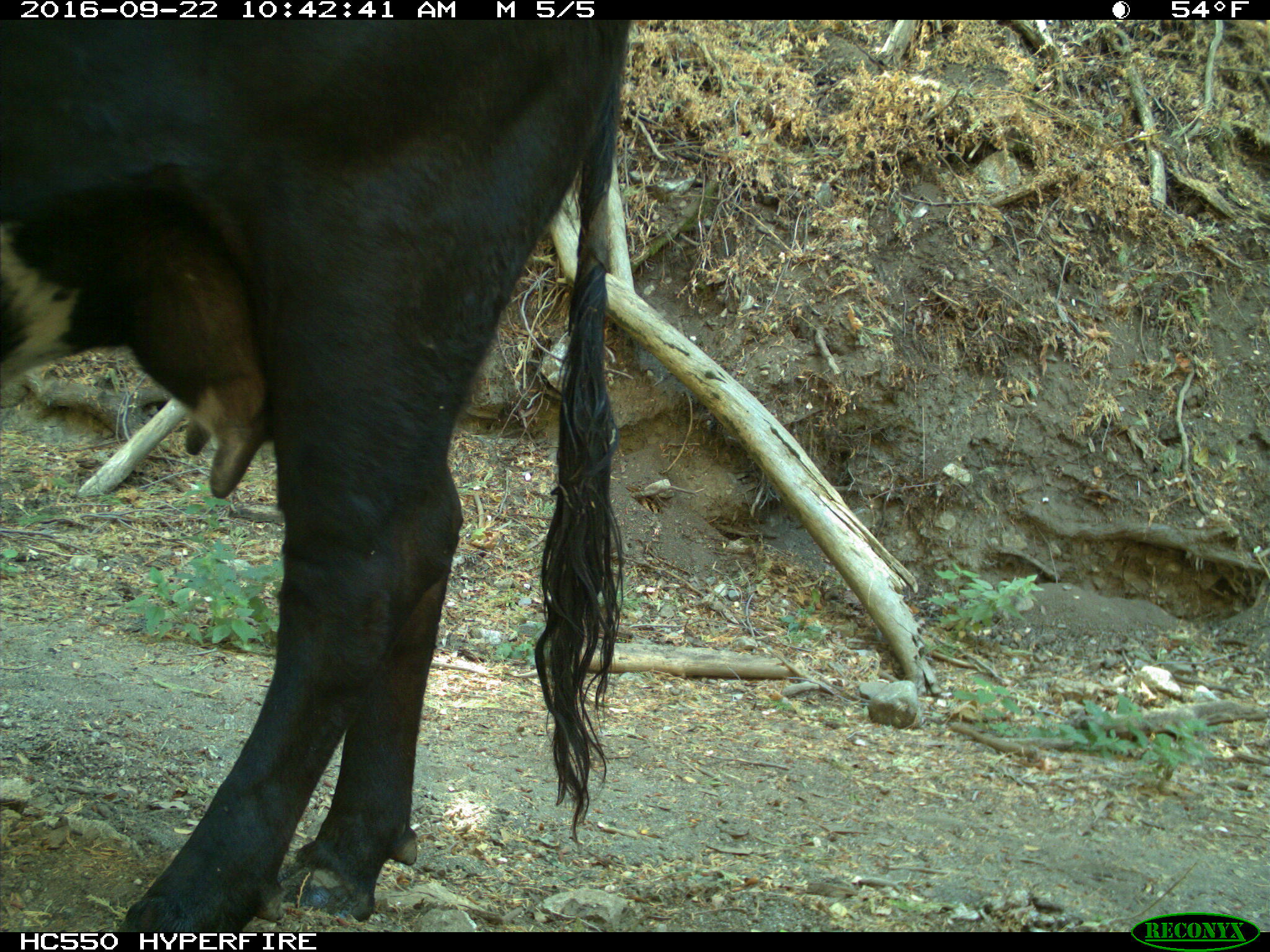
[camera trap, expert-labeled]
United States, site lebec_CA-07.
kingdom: Animalia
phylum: Chordata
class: Mammalia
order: Artiodactyla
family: Bovidae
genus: Bos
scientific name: Bos taurus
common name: domestic cow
Bos taurus (domestic cow).